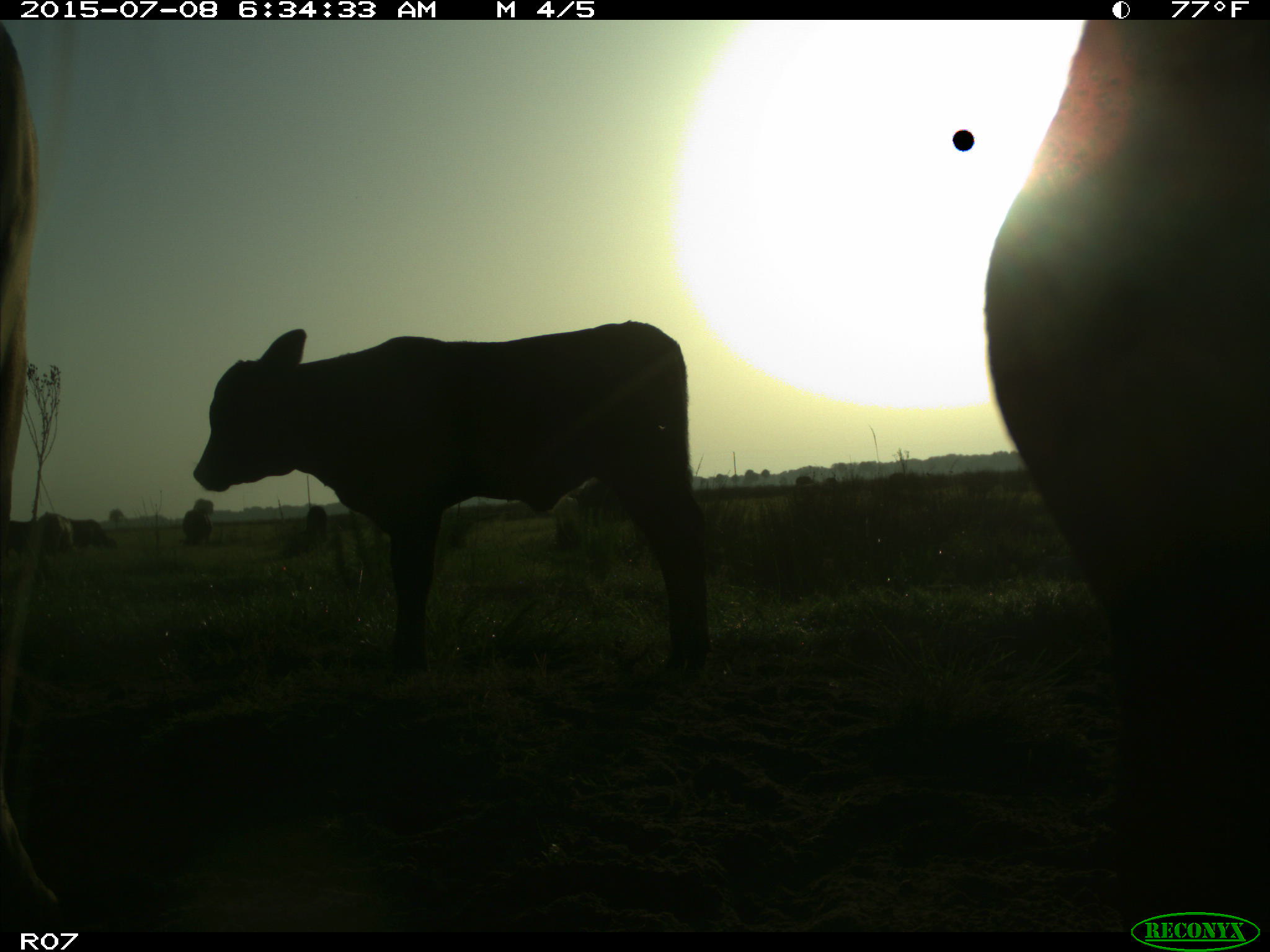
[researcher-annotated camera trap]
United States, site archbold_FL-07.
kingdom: Animalia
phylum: Chordata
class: Mammalia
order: Artiodactyla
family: Bovidae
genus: Bos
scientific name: Bos taurus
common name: domestic cow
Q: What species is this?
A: Bos taurus (domestic cow).